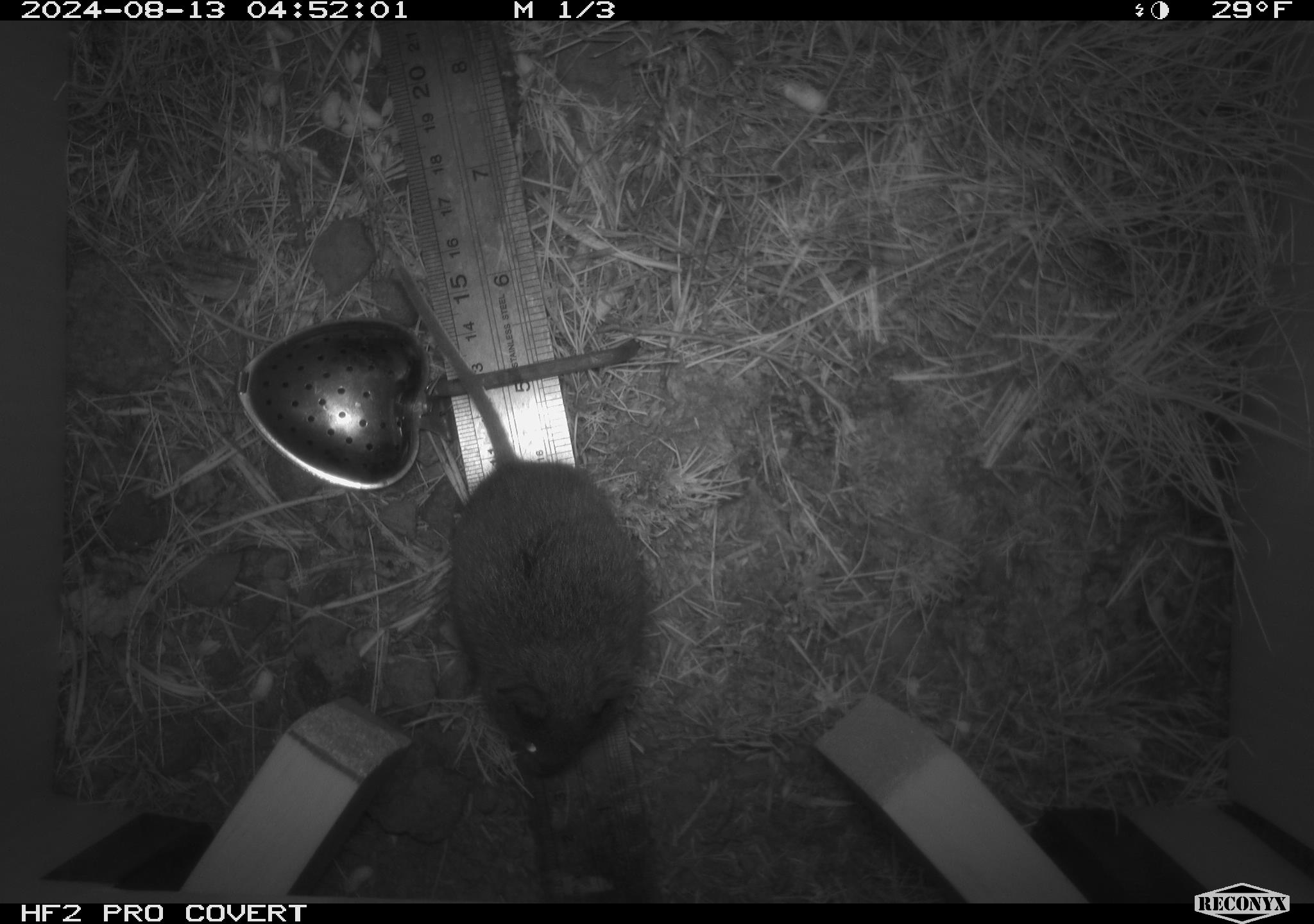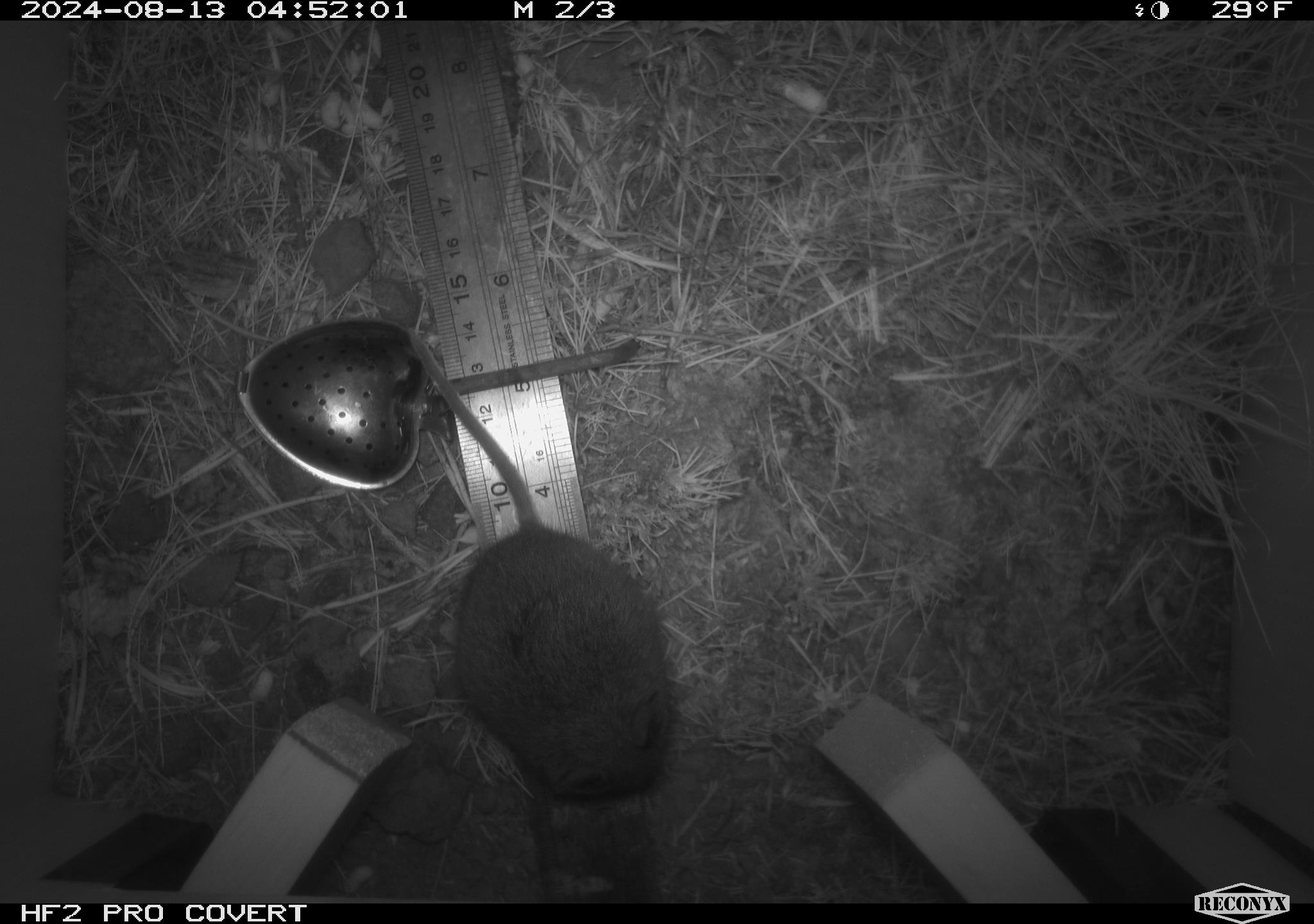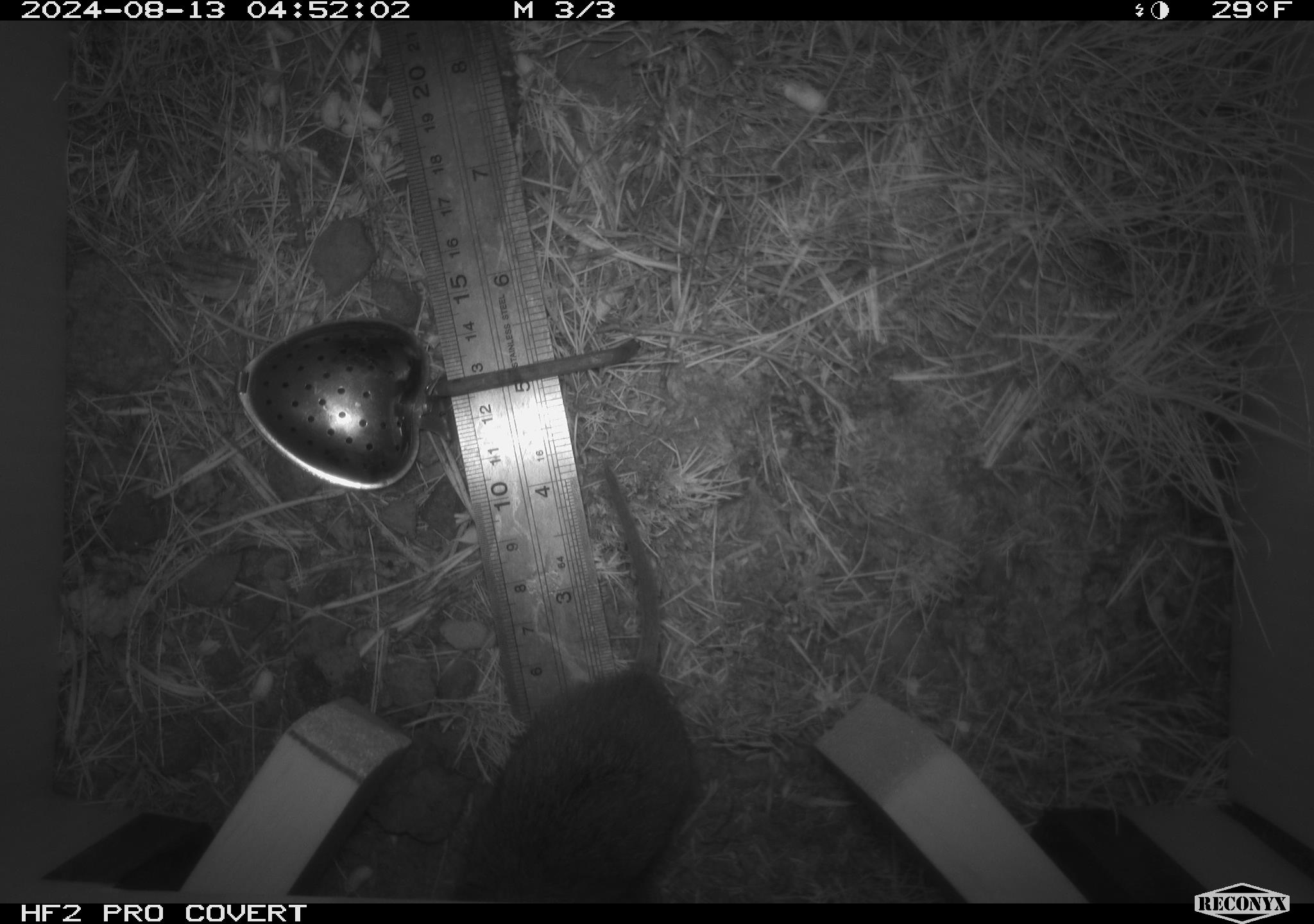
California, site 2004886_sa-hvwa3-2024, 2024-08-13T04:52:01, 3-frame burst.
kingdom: Animalia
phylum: Chordata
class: Mammalia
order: Rodentia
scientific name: Rodentia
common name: mouse species